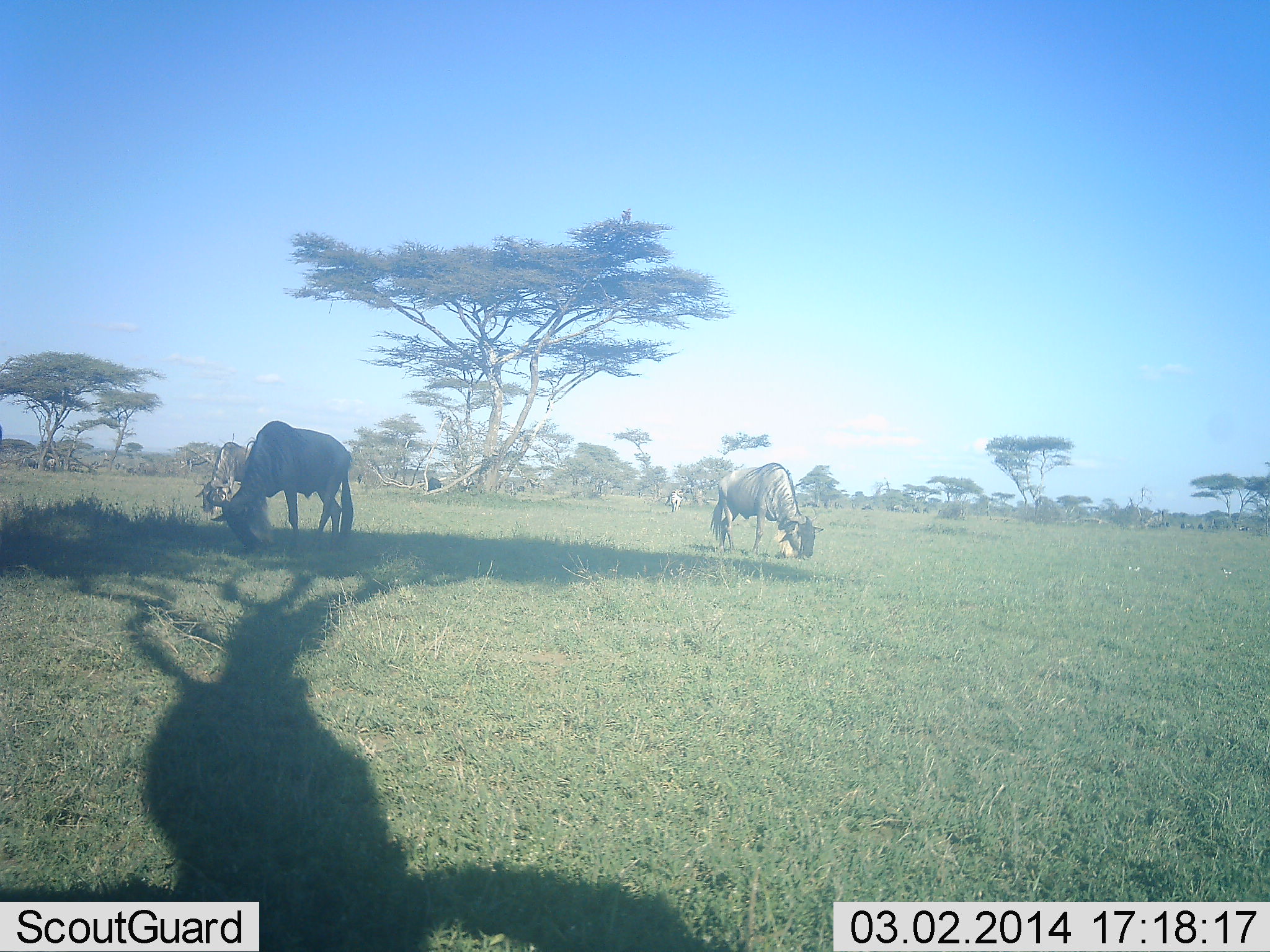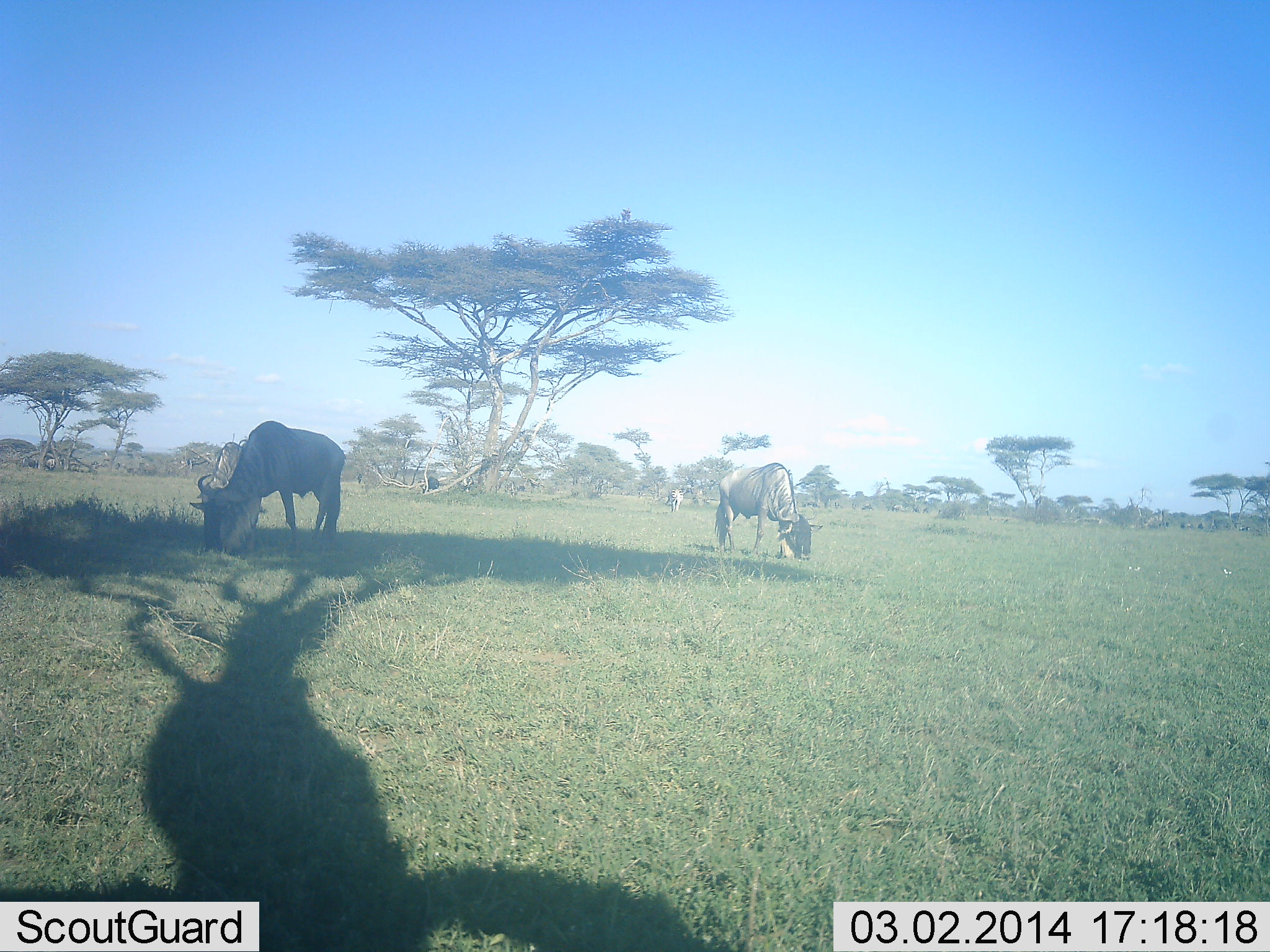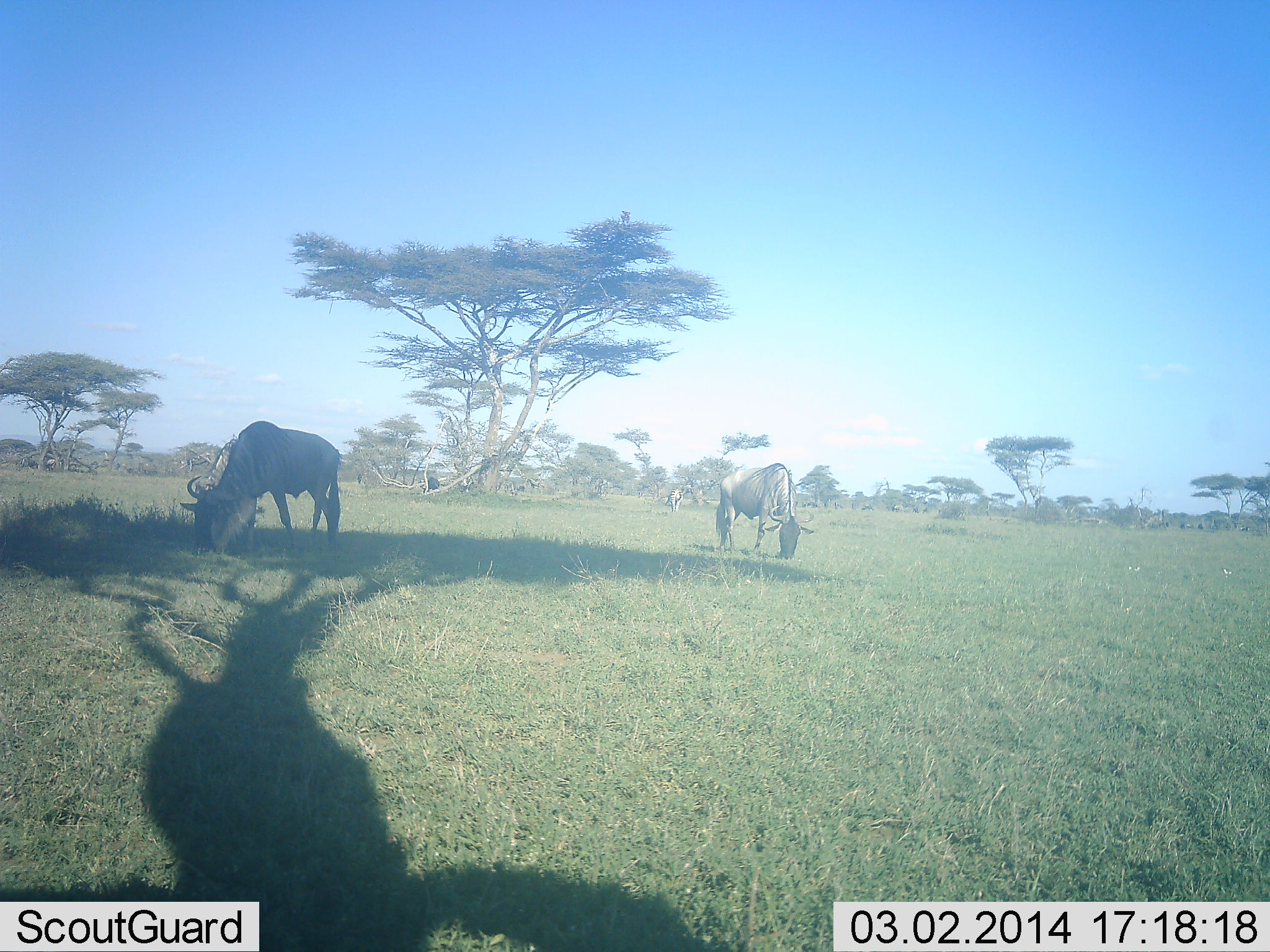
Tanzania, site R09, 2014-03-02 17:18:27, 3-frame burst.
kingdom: Animalia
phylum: Chordata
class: Mammalia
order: Artiodactyla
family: Bovidae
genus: Connochaetes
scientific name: Connochaetes taurinus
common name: blue wildebeest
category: wildebeest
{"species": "wildebeest (blue wildebeest) (Connochaetes taurinus)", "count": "3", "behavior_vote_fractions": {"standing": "10%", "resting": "0%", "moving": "10%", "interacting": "0%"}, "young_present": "0%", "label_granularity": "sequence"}